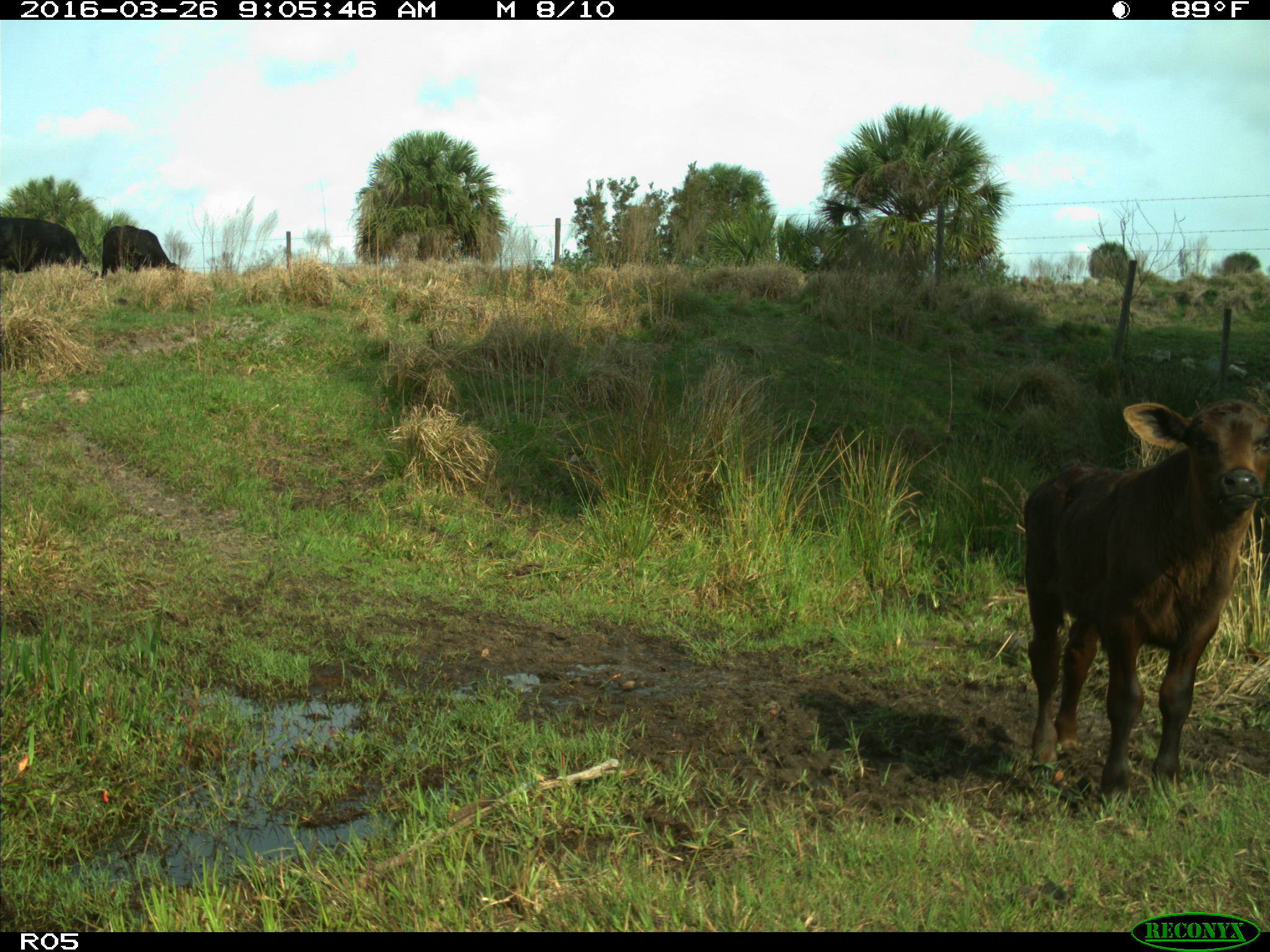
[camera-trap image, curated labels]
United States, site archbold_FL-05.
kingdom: Animalia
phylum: Chordata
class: Mammalia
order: Artiodactyla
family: Bovidae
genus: Bos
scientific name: Bos taurus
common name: domestic cow